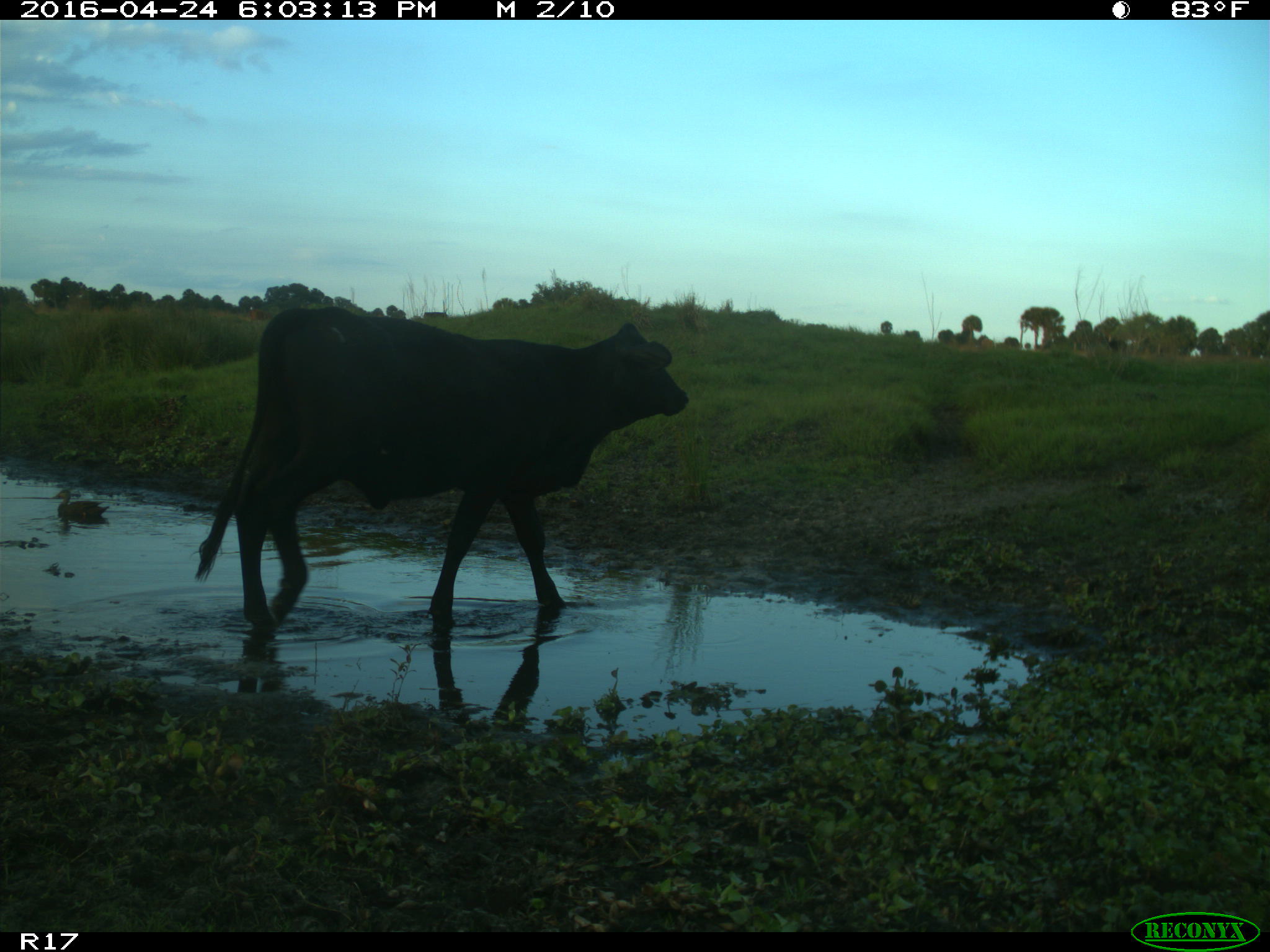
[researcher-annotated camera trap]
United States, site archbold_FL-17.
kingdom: Animalia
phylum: Chordata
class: Mammalia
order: Artiodactyla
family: Bovidae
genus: Bos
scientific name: Bos taurus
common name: domestic cow